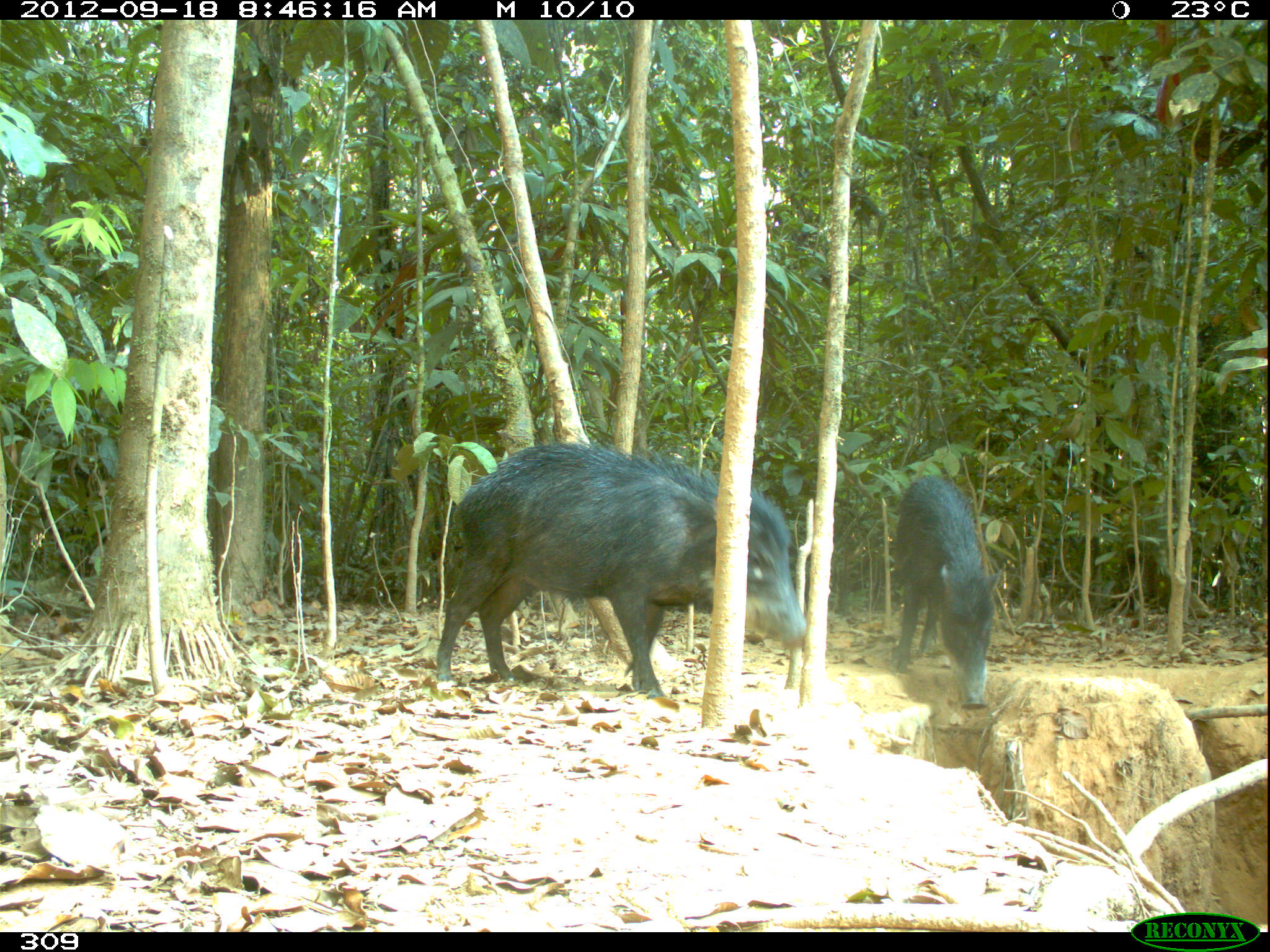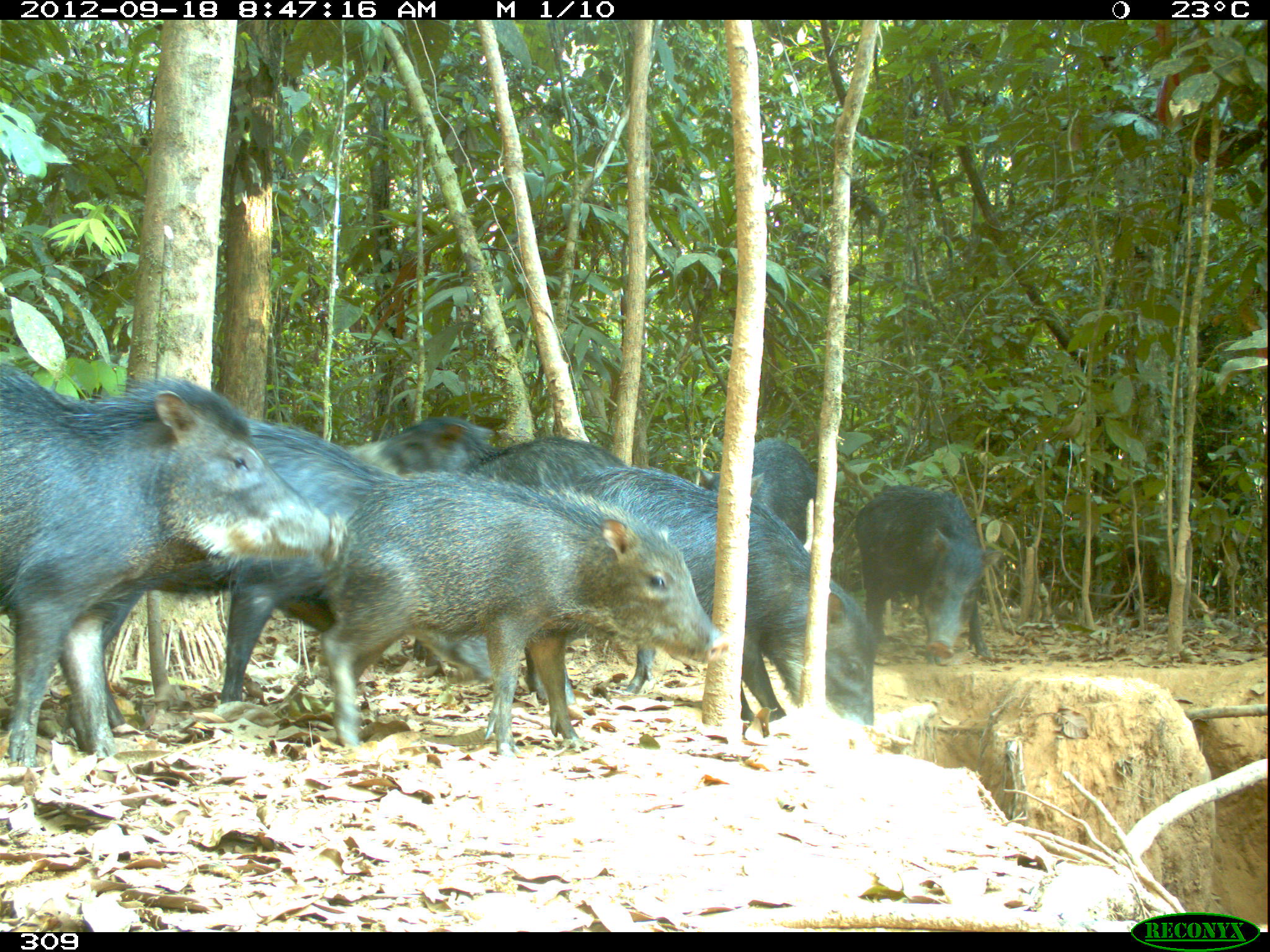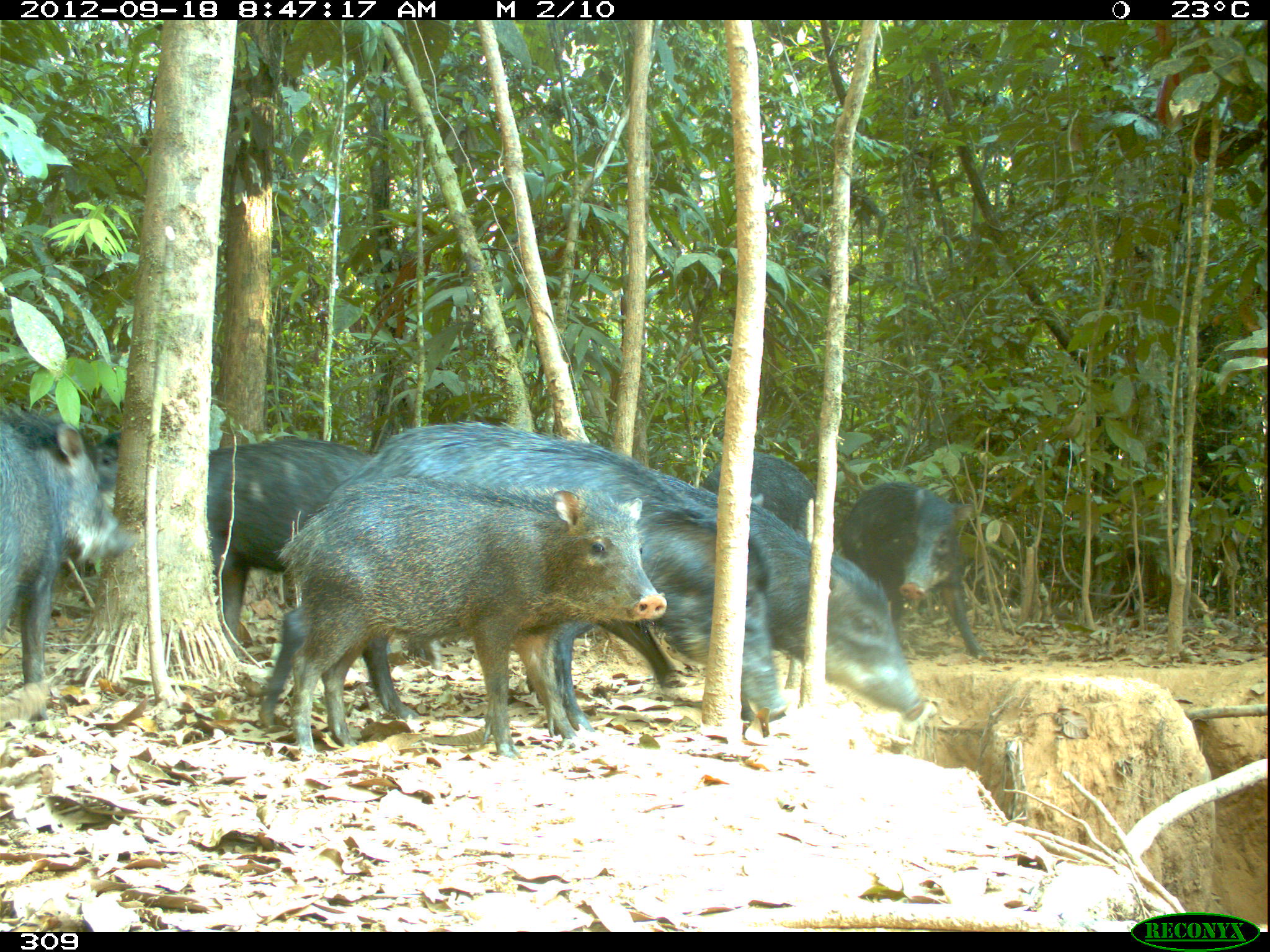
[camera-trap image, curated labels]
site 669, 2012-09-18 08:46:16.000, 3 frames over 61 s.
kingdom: Animalia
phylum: Chordata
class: Mammalia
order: Artiodactyla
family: Tayassuidae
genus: Tayassu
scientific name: Tayassu pecari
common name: white-lipped peccary